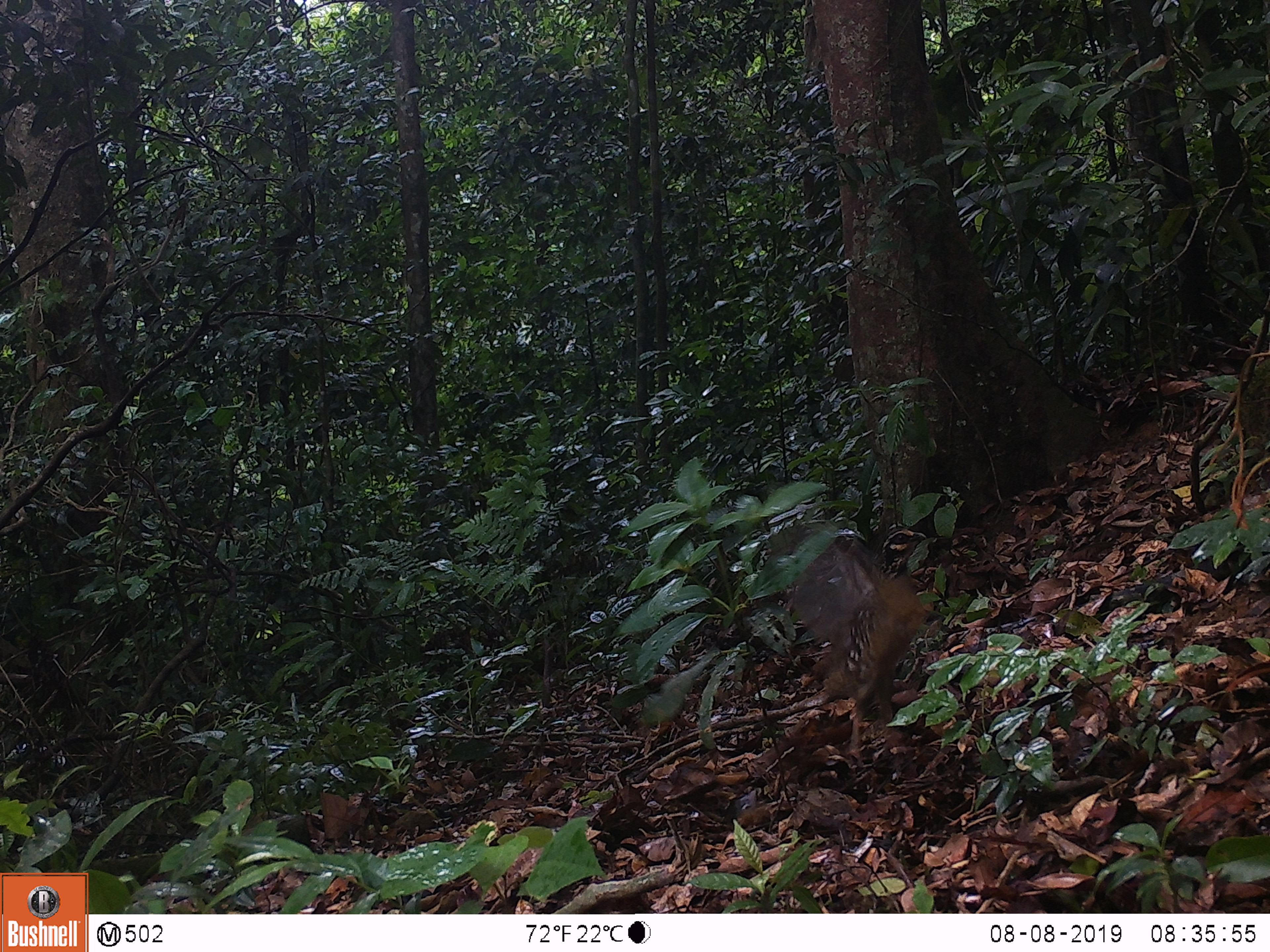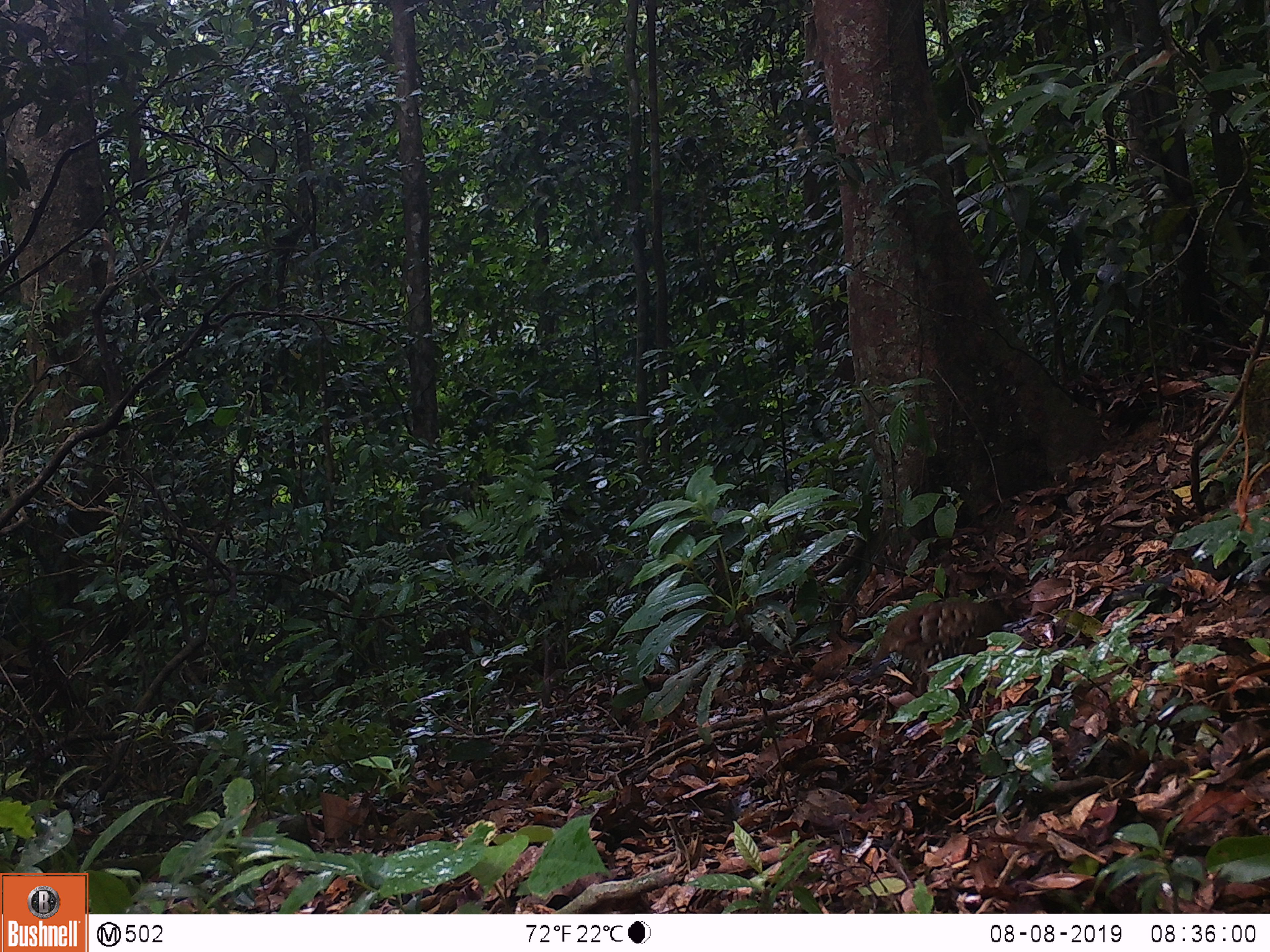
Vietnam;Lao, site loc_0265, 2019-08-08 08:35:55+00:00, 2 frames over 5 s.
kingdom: Animalia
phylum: Chordata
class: Aves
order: Galliformes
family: Phasianidae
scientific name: Phasianidae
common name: partridge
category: unidentified partridge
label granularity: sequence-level